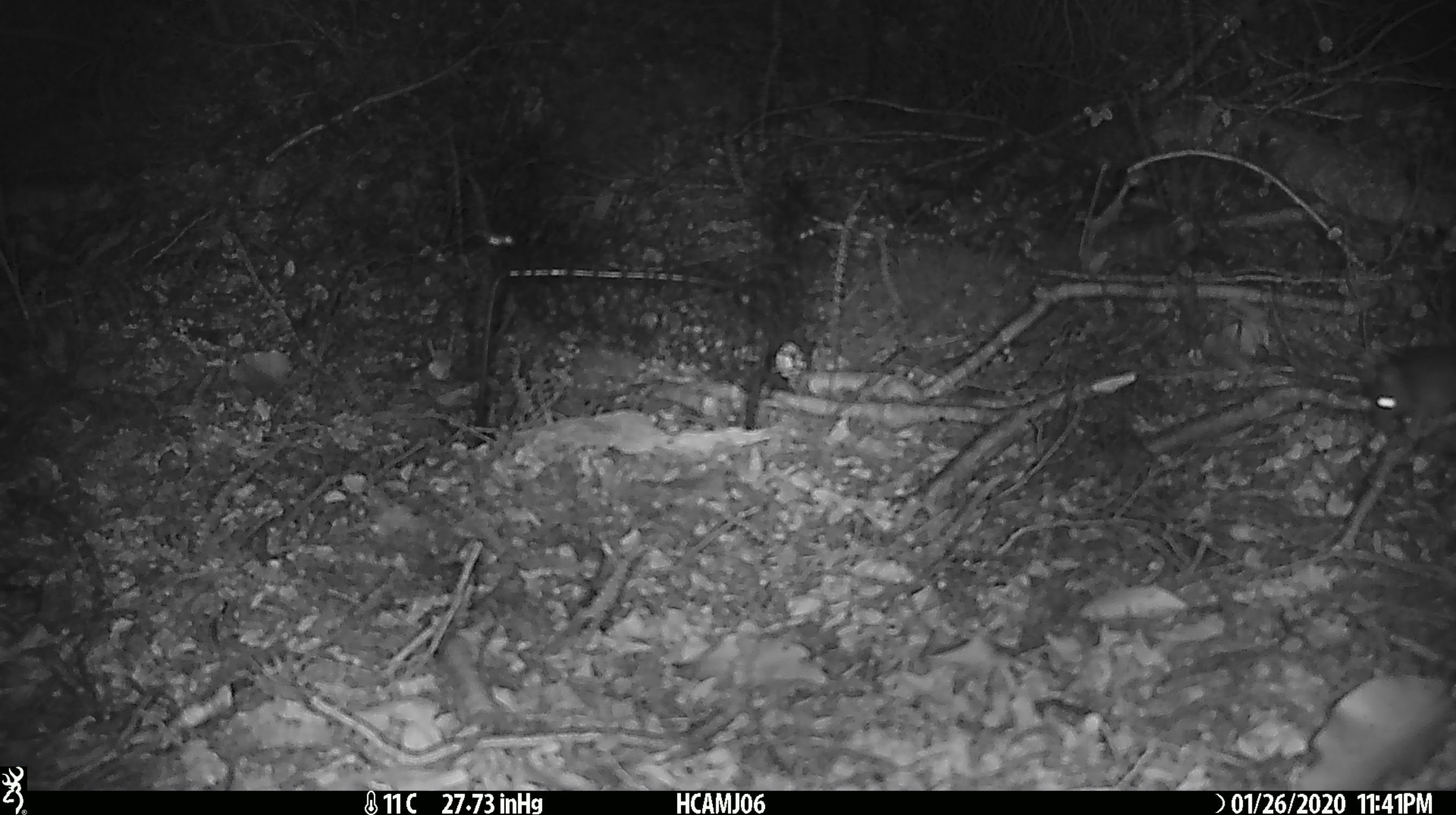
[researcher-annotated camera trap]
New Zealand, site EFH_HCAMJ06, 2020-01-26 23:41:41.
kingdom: Animalia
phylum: Chordata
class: Mammalia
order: Rodentia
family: Muridae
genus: Mus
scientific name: Mus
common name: mouse